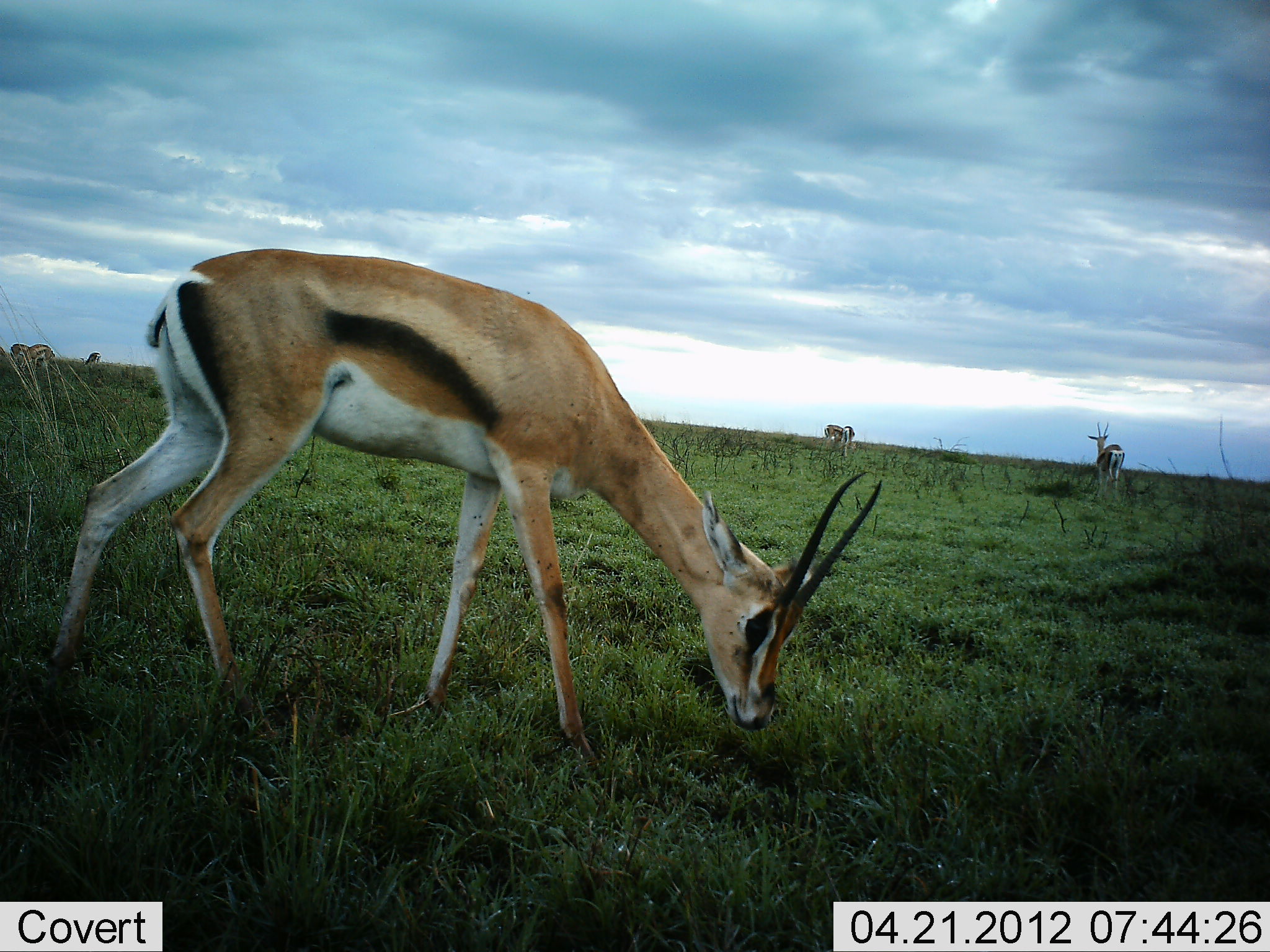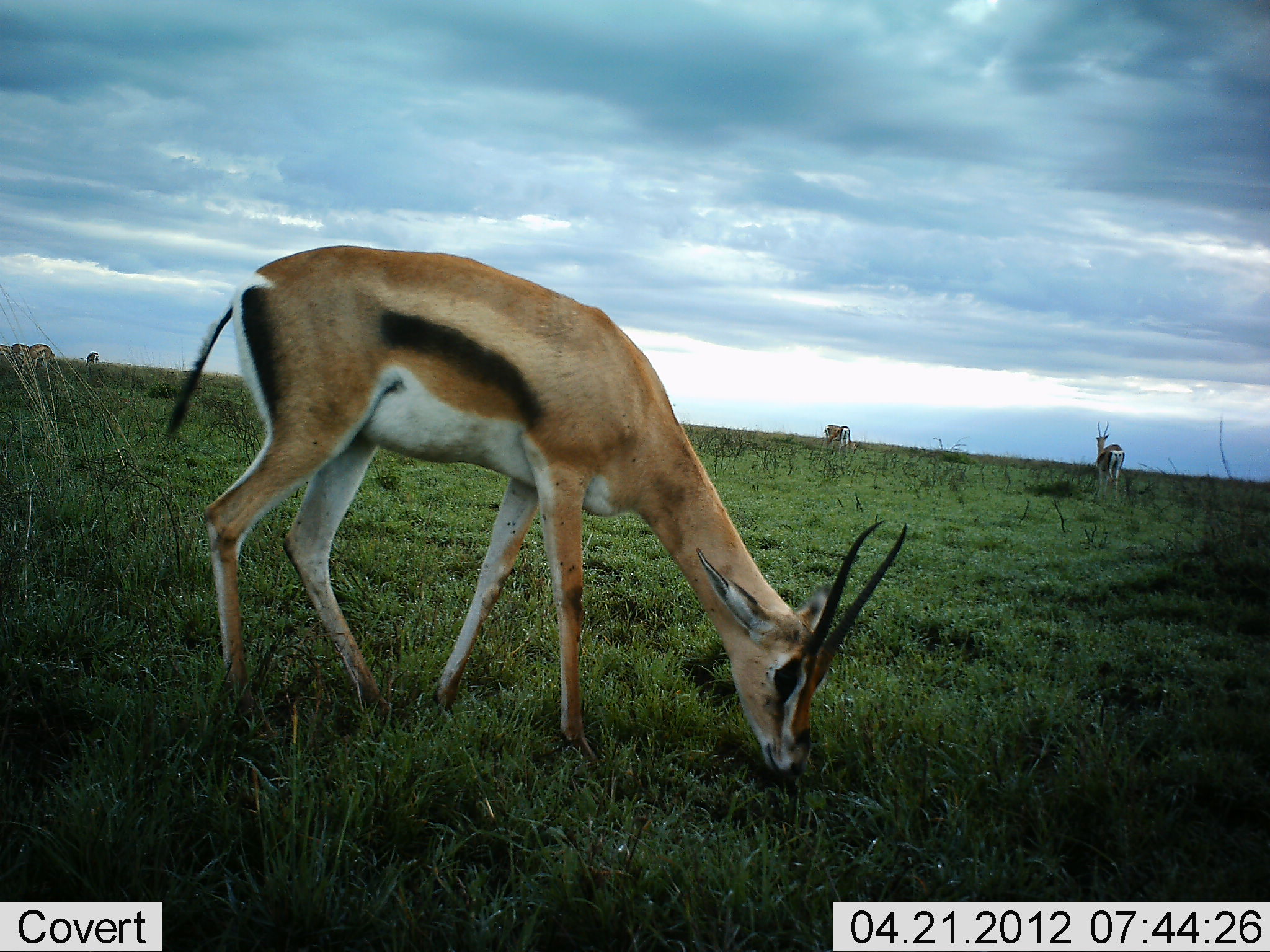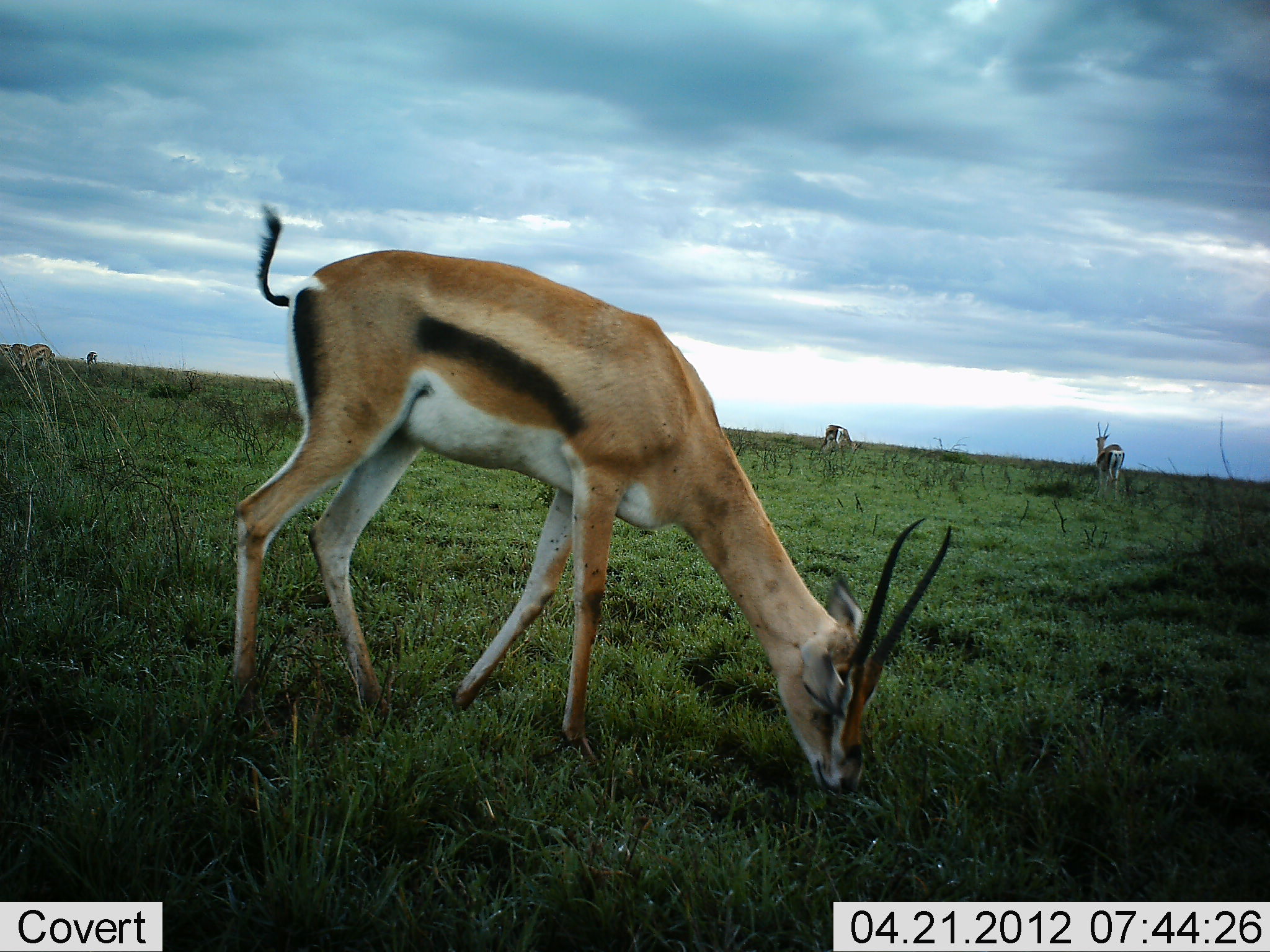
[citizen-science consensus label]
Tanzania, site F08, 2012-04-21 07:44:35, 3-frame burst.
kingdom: Animalia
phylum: Chordata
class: Mammalia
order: Artiodactyla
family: Bovidae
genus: Eudorcas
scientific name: Eudorcas thomsonii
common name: thomson's gazelle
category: gazellethomsons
Gazellethomsons (thomson's gazelle) (Eudorcas thomsonii), count 5. Behavior (volunteer vote fractions): standing 53%, resting 0%, moving 24%, interacting 0%. Young present (vote fraction): 0%. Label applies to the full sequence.